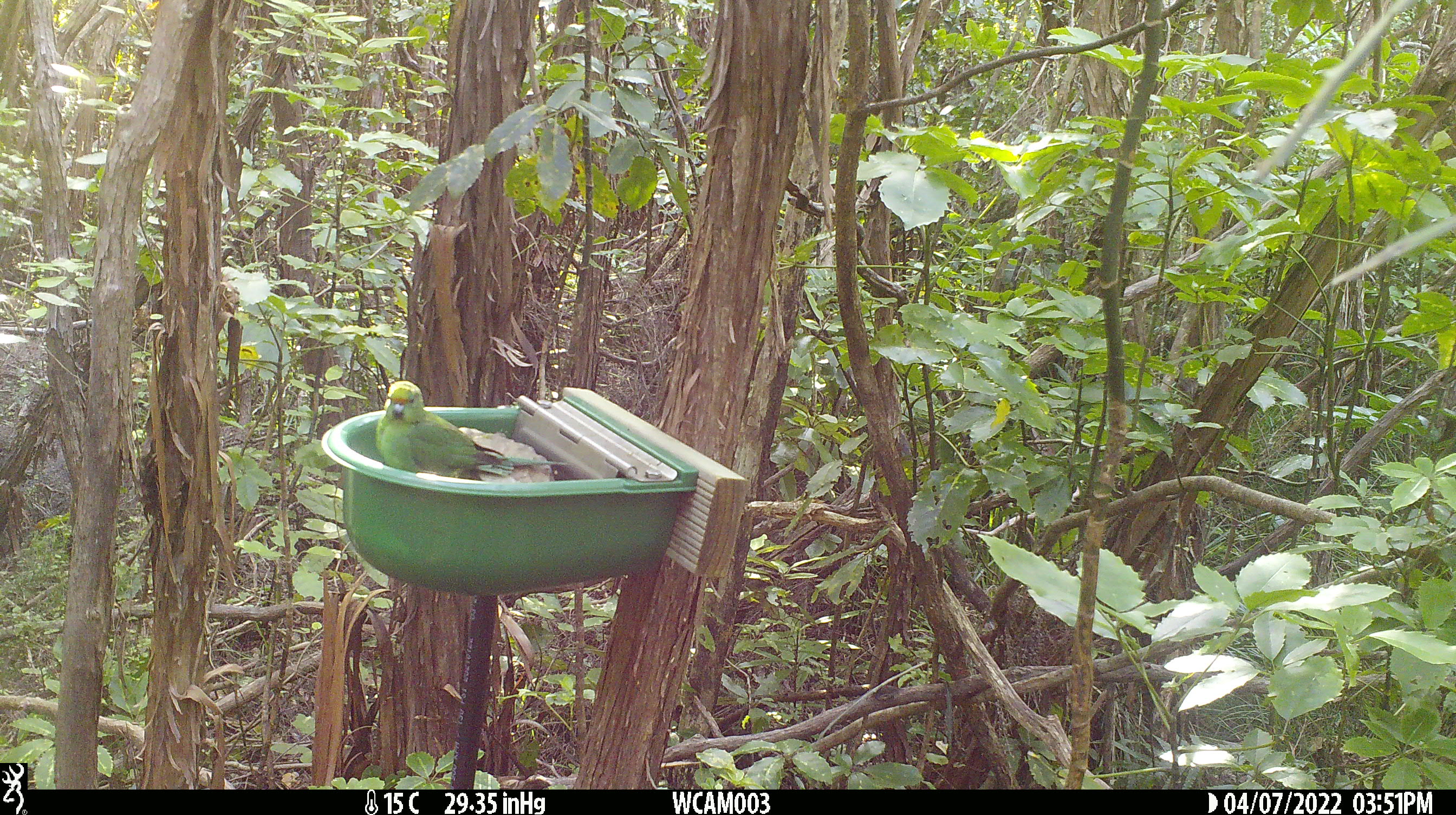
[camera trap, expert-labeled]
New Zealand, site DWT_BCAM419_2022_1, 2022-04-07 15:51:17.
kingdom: Animalia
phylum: Chordata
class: Aves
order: Psittaciformes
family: Psittaculidae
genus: Cyanoramphus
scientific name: Cyanoramphus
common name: parakeet